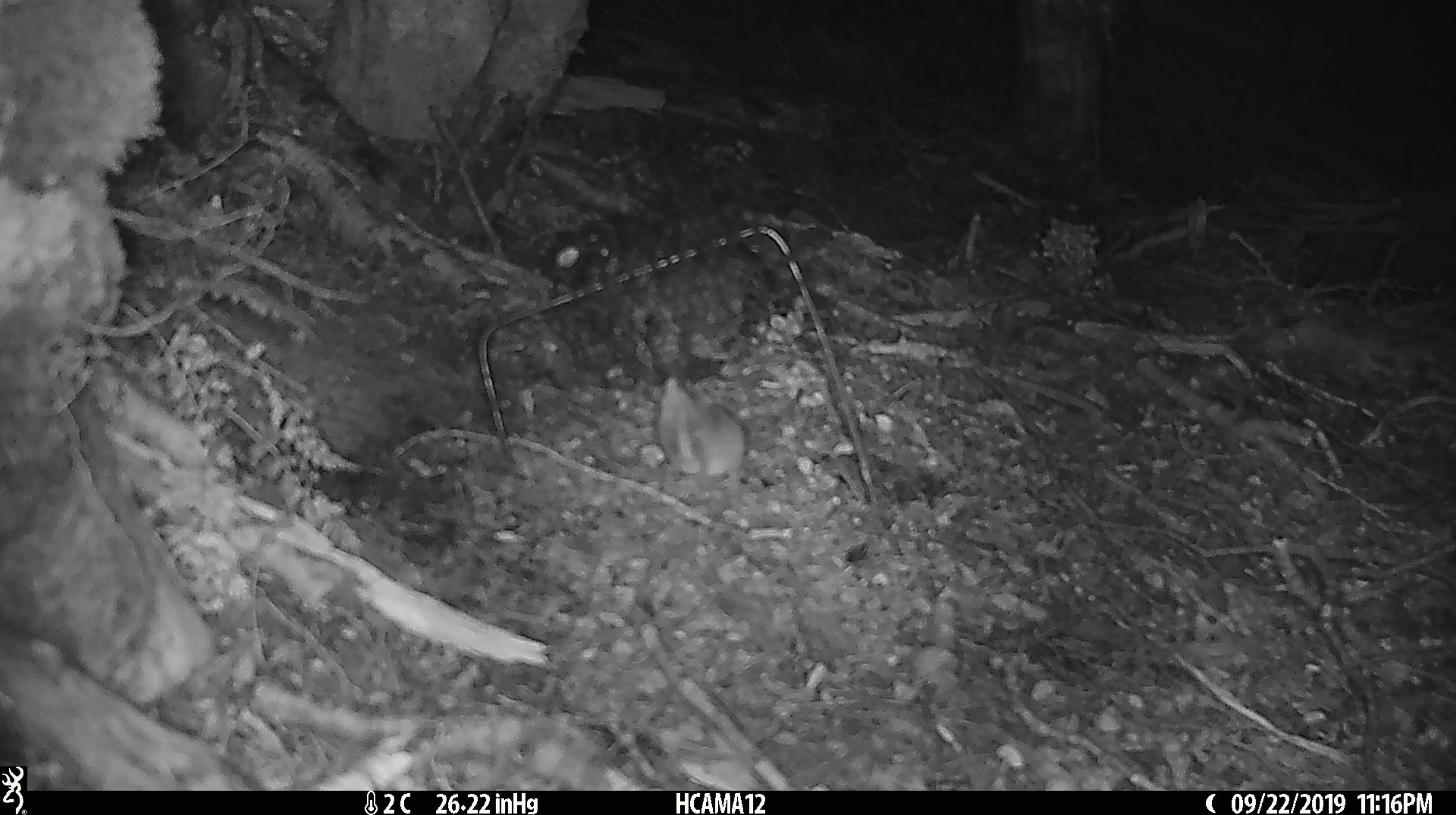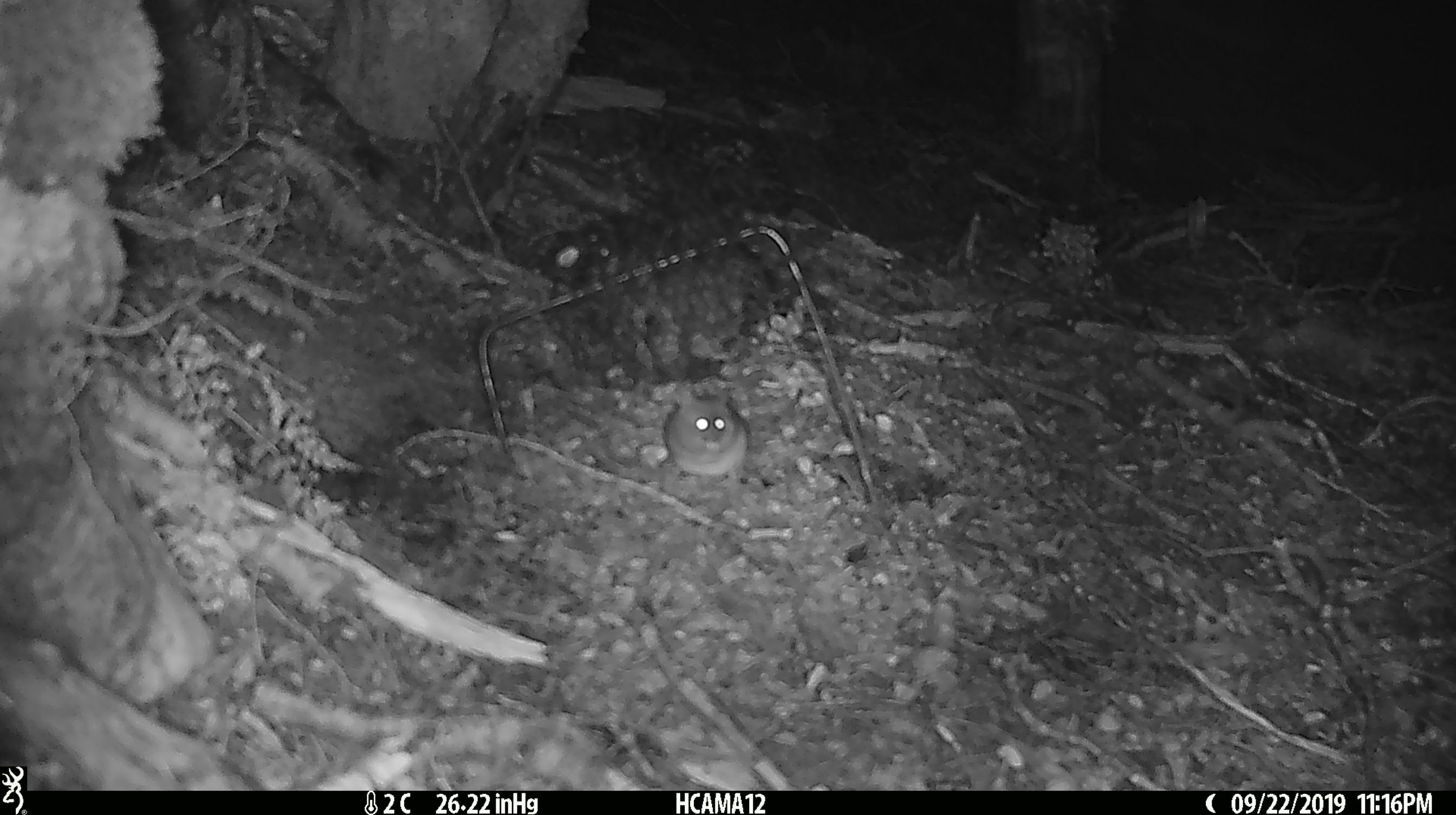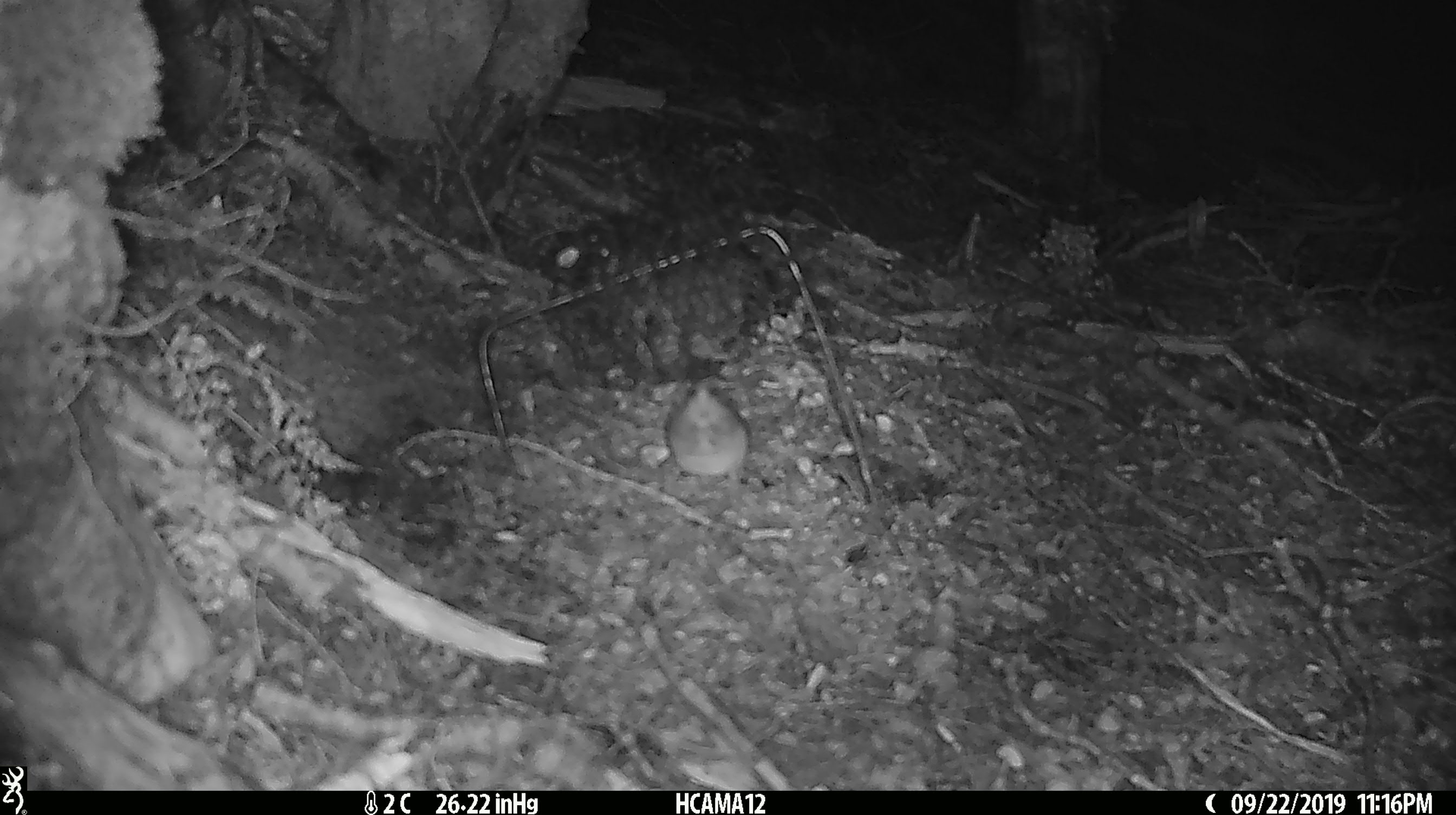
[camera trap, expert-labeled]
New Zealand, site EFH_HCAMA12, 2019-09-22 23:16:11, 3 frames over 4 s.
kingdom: Animalia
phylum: Chordata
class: Mammalia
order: Rodentia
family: Muridae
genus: Mus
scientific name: Mus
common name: mouse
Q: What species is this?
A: Mouse (Mus).